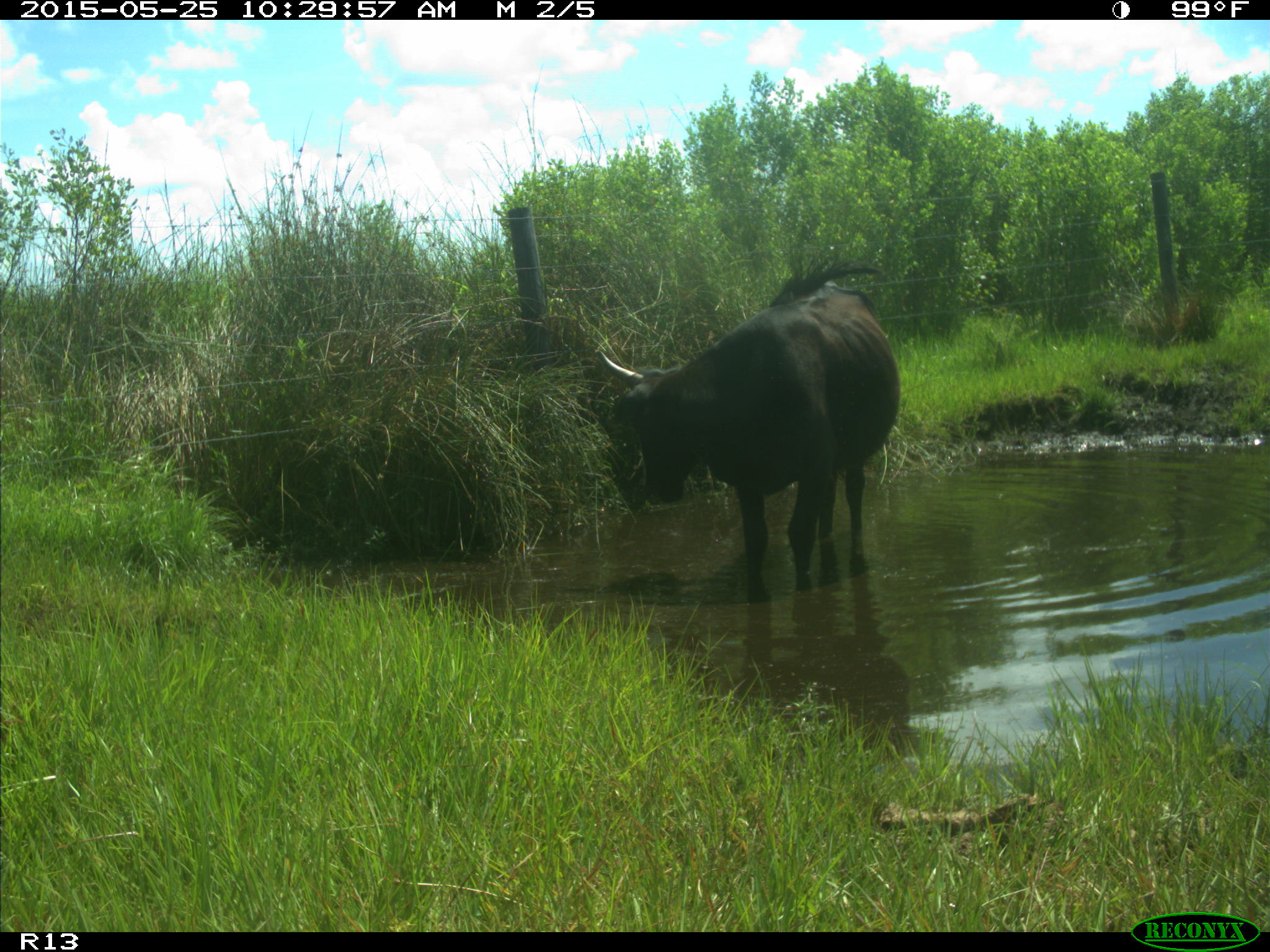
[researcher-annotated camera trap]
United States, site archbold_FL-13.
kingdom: Animalia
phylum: Chordata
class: Mammalia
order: Artiodactyla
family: Bovidae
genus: Bos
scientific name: Bos taurus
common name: domestic cow